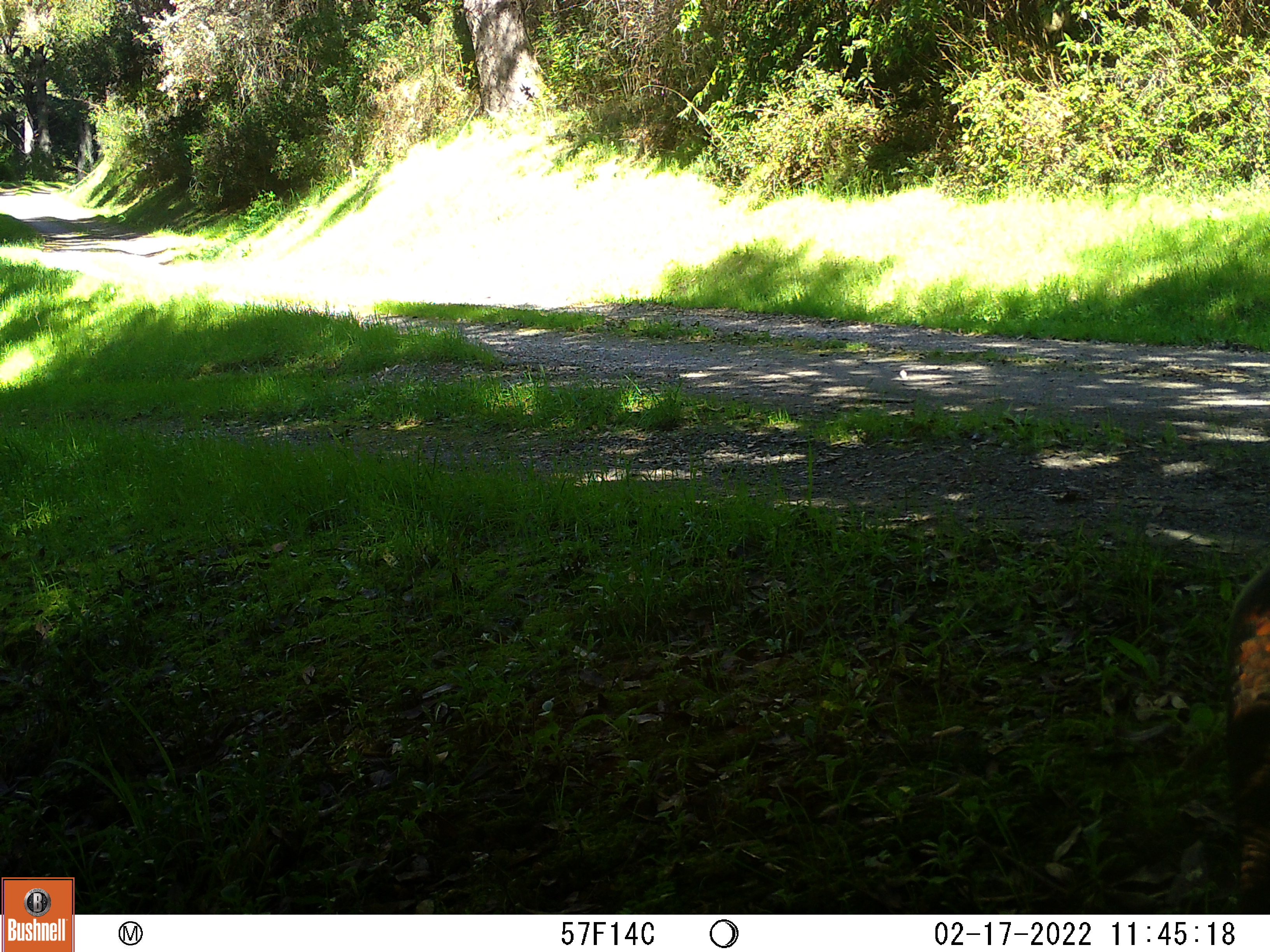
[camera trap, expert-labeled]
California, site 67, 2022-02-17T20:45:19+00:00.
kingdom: Animalia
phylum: Chordata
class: Aves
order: Galliformes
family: Phasianidae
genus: Meleagris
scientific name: Meleagris gallopavo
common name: turkey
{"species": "turkey (Meleagris gallopavo)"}